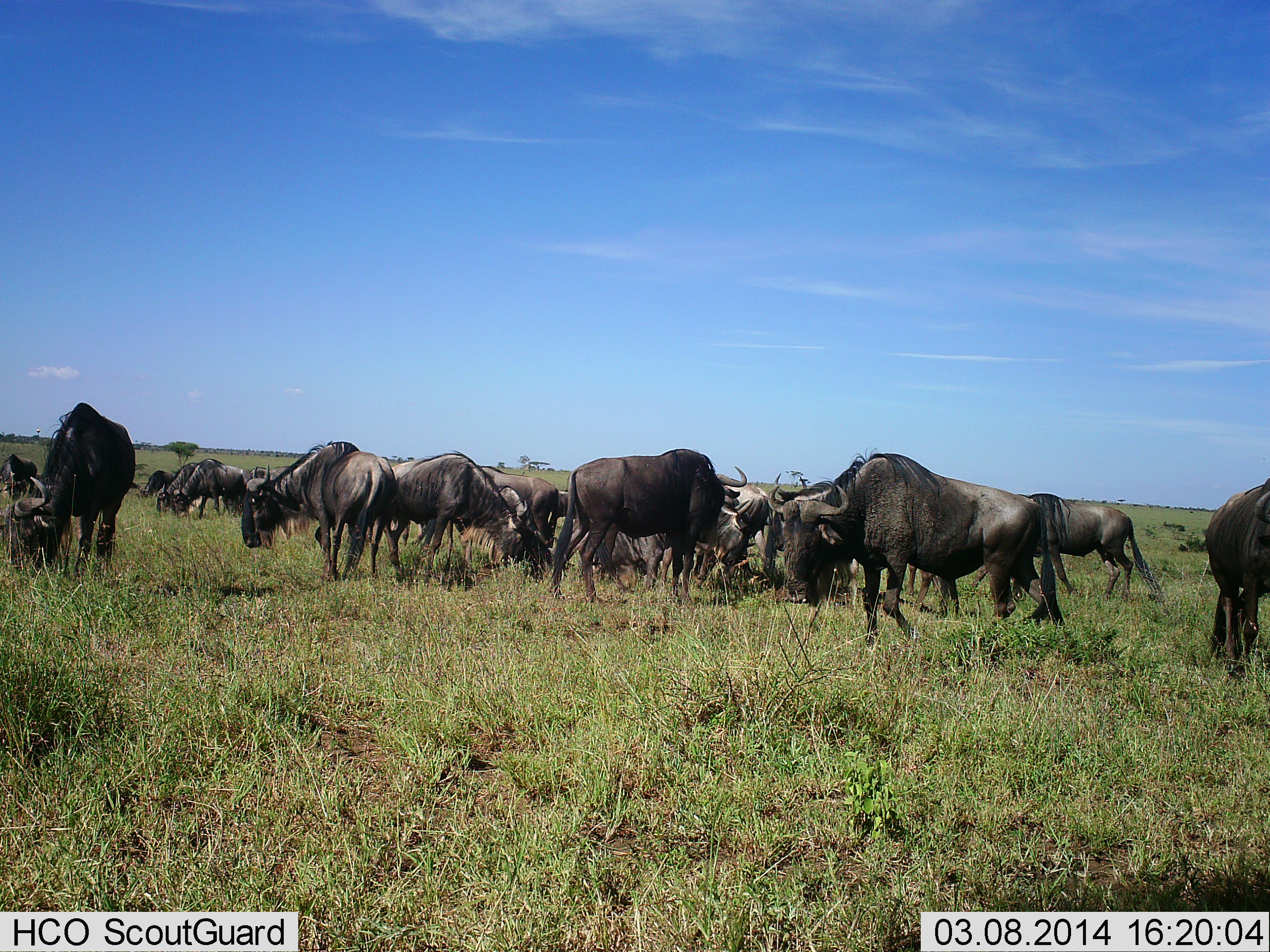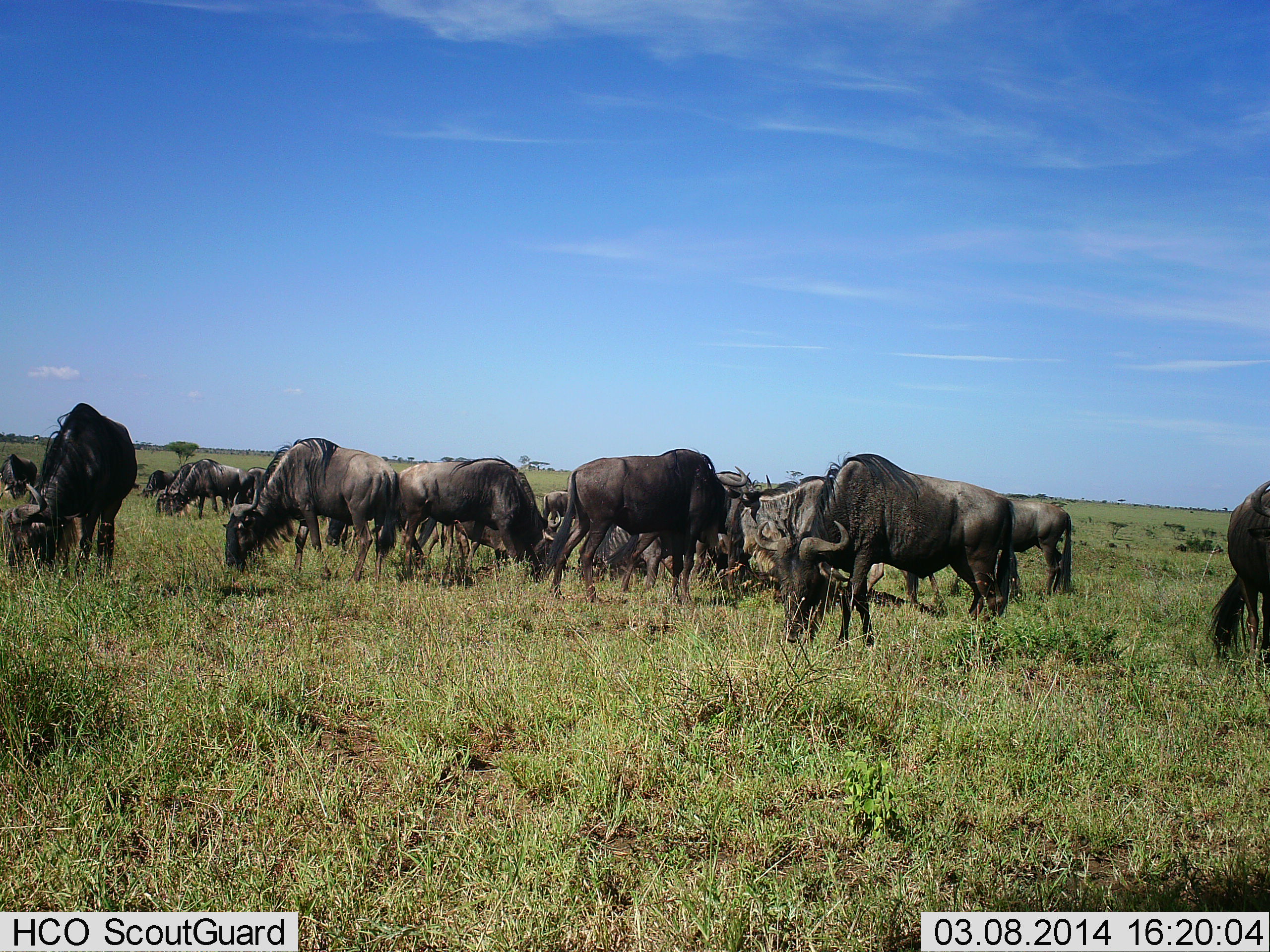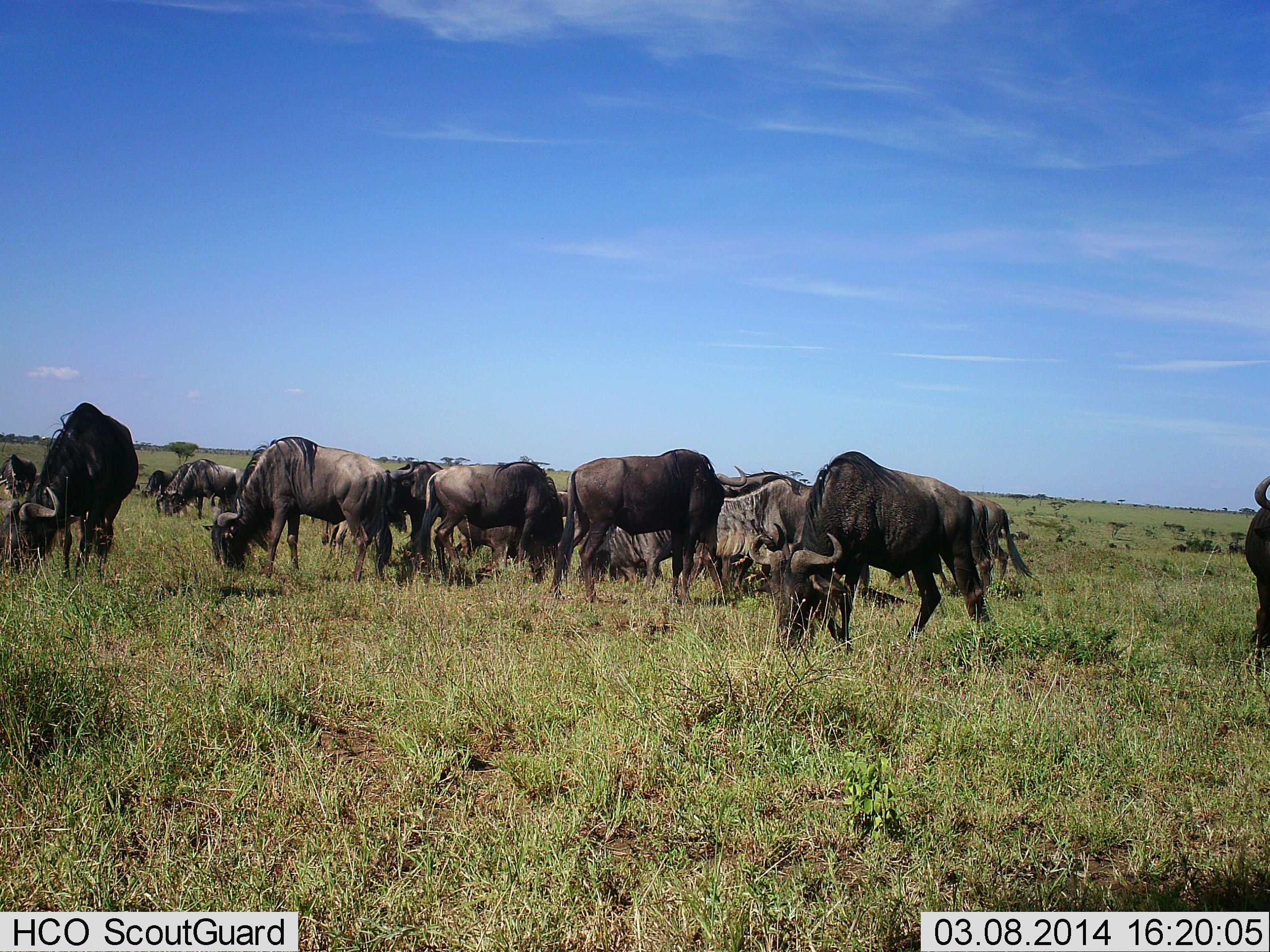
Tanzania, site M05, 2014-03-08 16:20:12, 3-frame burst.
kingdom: Animalia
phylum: Chordata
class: Mammalia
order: Artiodactyla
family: Bovidae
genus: Connochaetes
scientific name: Connochaetes taurinus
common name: blue wildebeest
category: wildebeest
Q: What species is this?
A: Wildebeest (blue wildebeest) (Connochaetes taurinus).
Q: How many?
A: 11-50.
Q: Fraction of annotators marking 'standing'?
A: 50%.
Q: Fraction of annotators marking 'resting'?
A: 20%.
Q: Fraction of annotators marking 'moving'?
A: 70%.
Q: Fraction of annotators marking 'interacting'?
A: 20%.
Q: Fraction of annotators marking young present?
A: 0%.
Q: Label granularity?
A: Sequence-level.